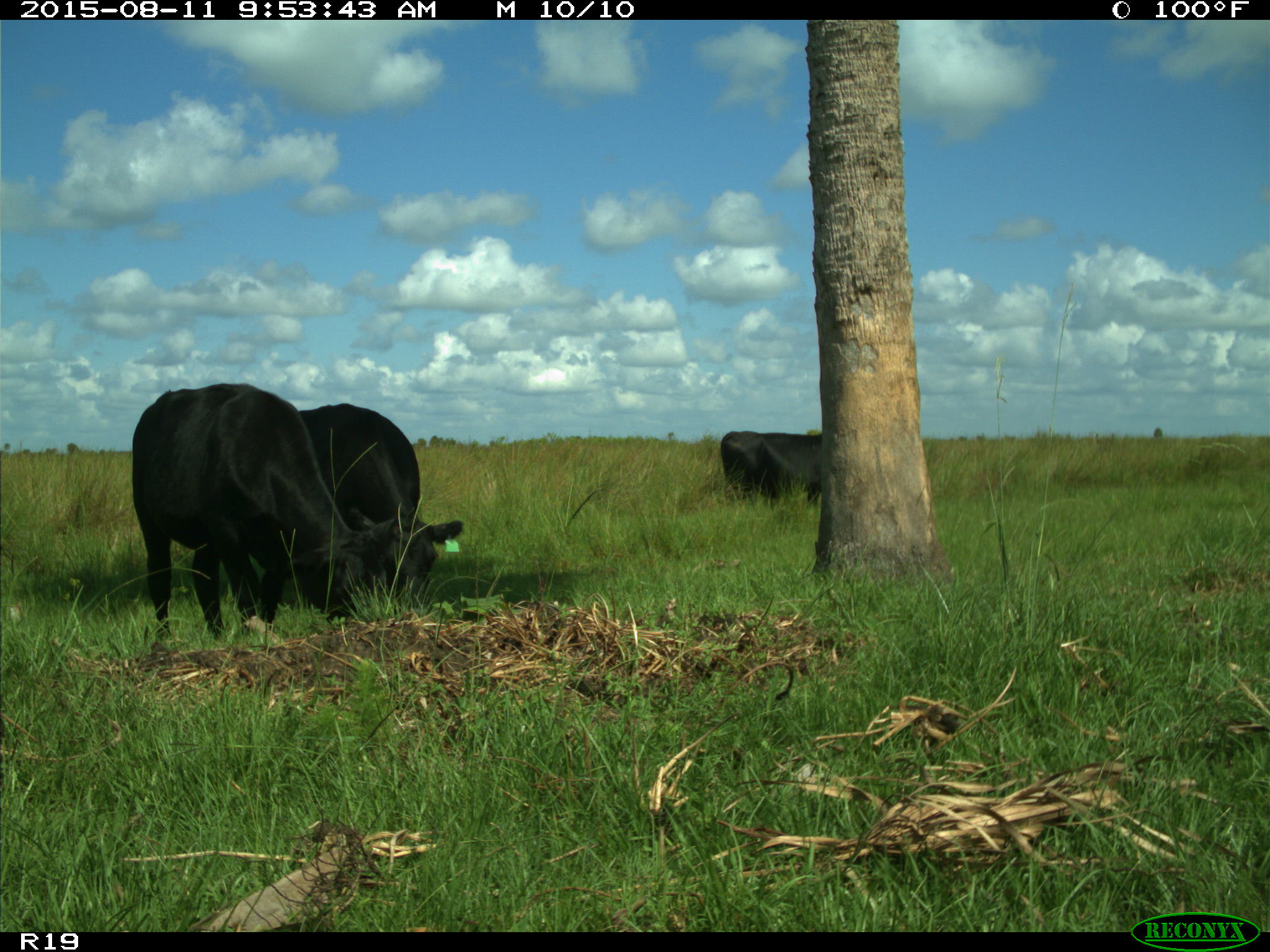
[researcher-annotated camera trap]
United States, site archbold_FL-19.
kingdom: Animalia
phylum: Chordata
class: Mammalia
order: Artiodactyla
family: Bovidae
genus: Bos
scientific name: Bos taurus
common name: domestic cow